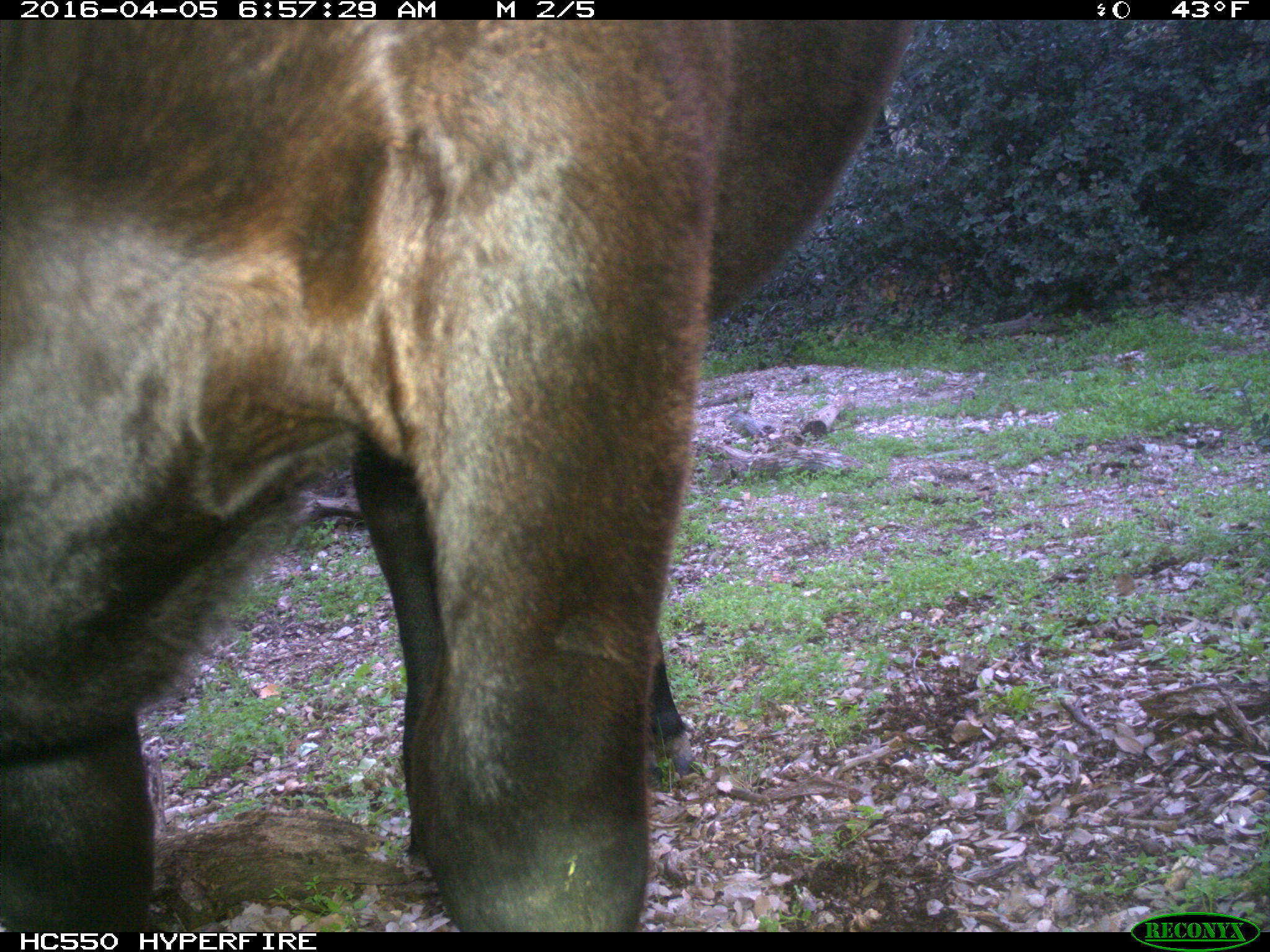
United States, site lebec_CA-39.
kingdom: Animalia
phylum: Chordata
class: Mammalia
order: Artiodactyla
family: Bovidae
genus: Bos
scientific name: Bos taurus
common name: domestic cow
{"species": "Bos taurus (domestic cow)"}